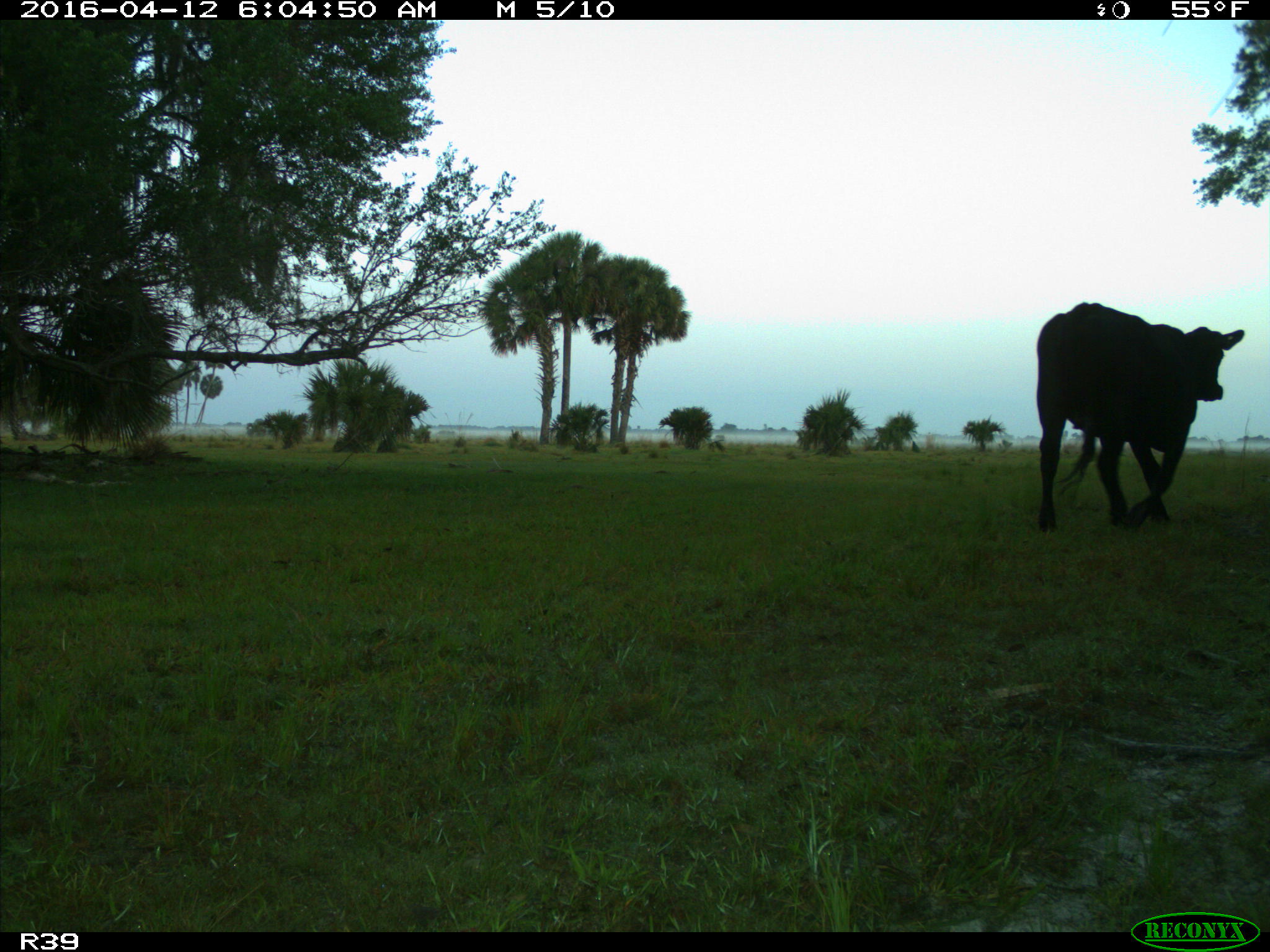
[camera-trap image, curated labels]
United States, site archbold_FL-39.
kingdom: Animalia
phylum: Chordata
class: Mammalia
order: Artiodactyla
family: Bovidae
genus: Bos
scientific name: Bos taurus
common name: domestic cow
Bos taurus (domestic cow).